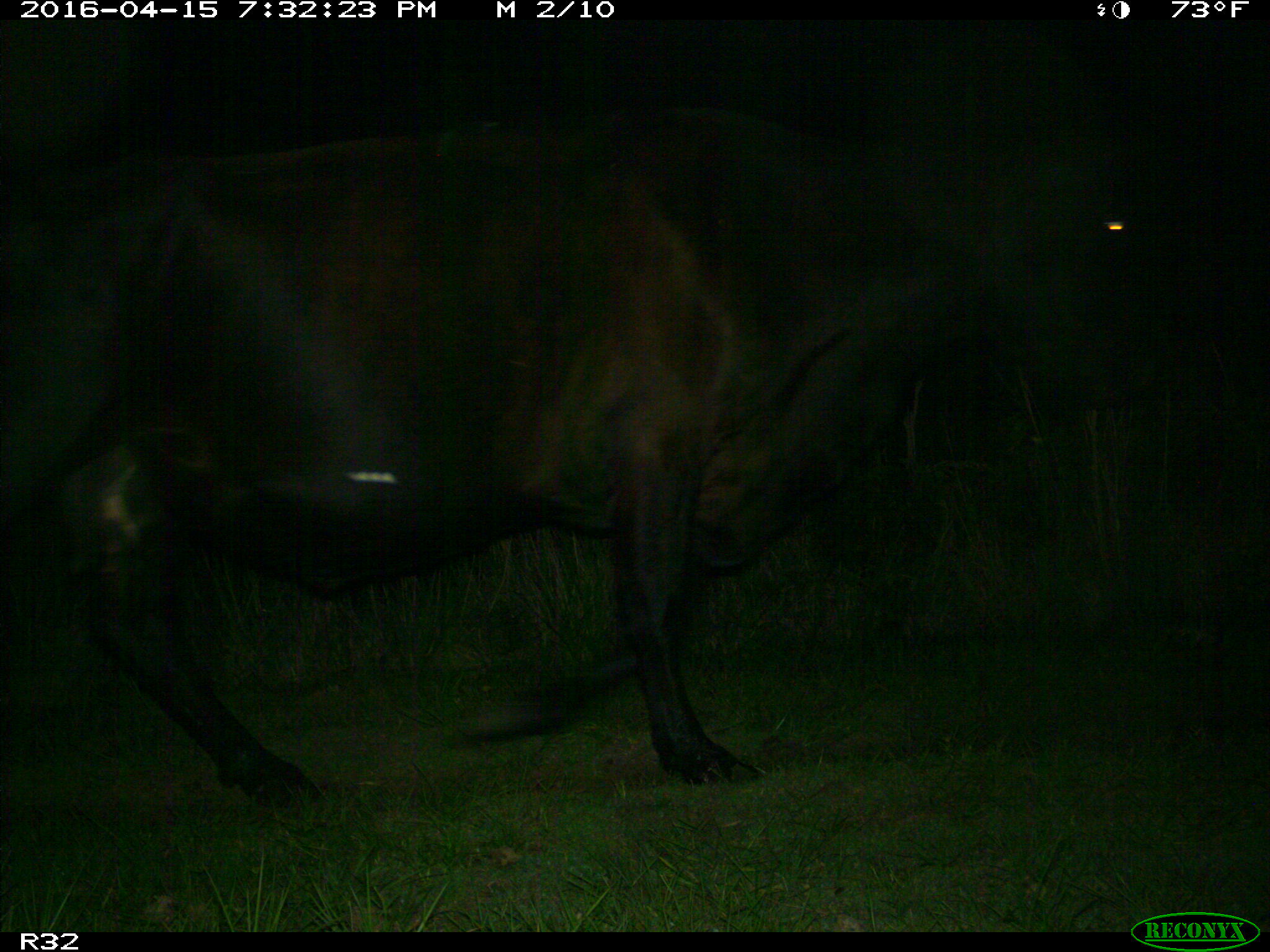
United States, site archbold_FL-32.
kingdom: Animalia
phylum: Chordata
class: Mammalia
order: Artiodactyla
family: Bovidae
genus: Bos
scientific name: Bos taurus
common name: domestic cow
Bos taurus (domestic cow).